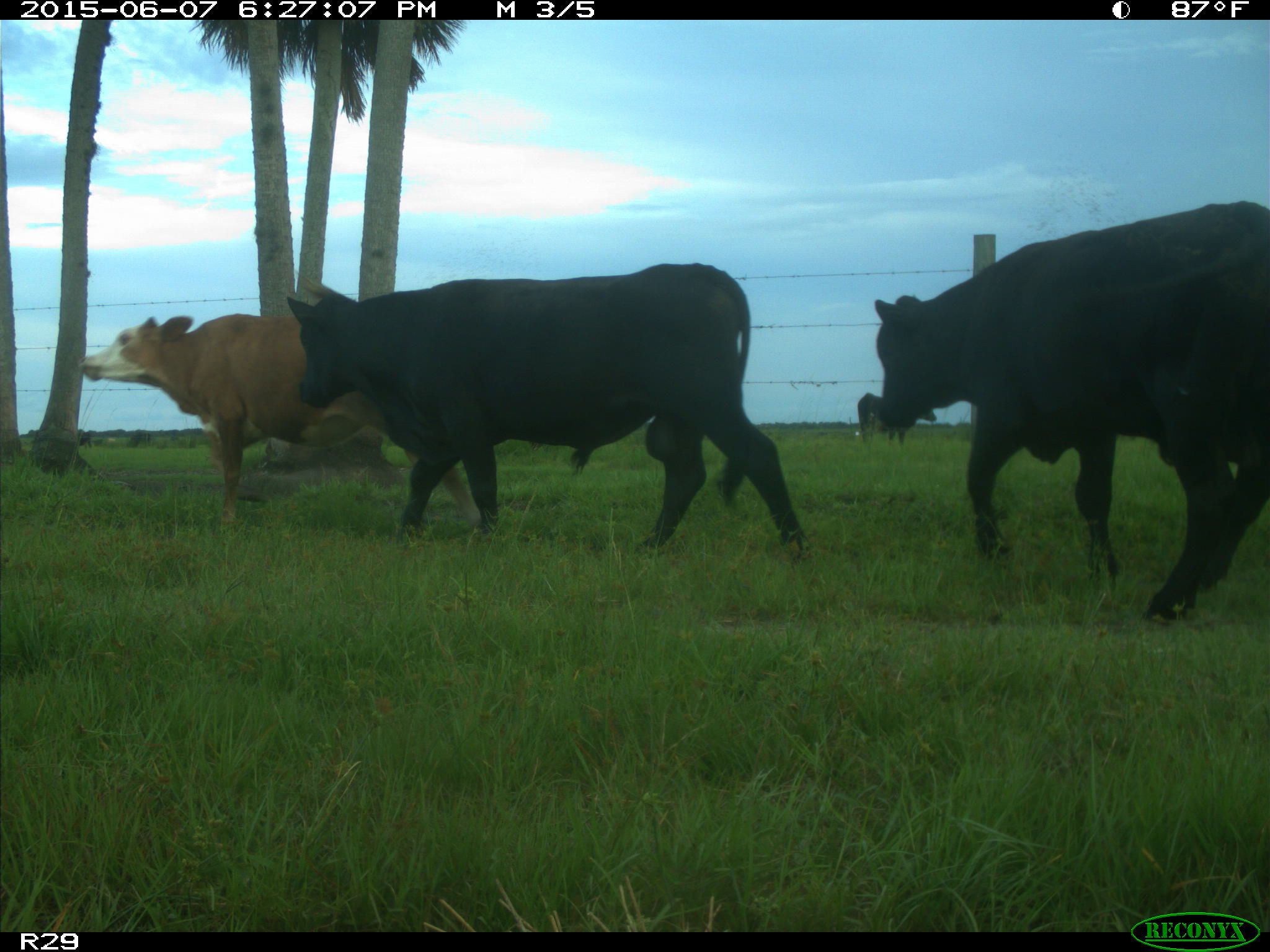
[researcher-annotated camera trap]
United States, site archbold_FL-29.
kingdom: Animalia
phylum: Chordata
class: Mammalia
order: Artiodactyla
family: Bovidae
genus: Bos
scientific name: Bos taurus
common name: domestic cow